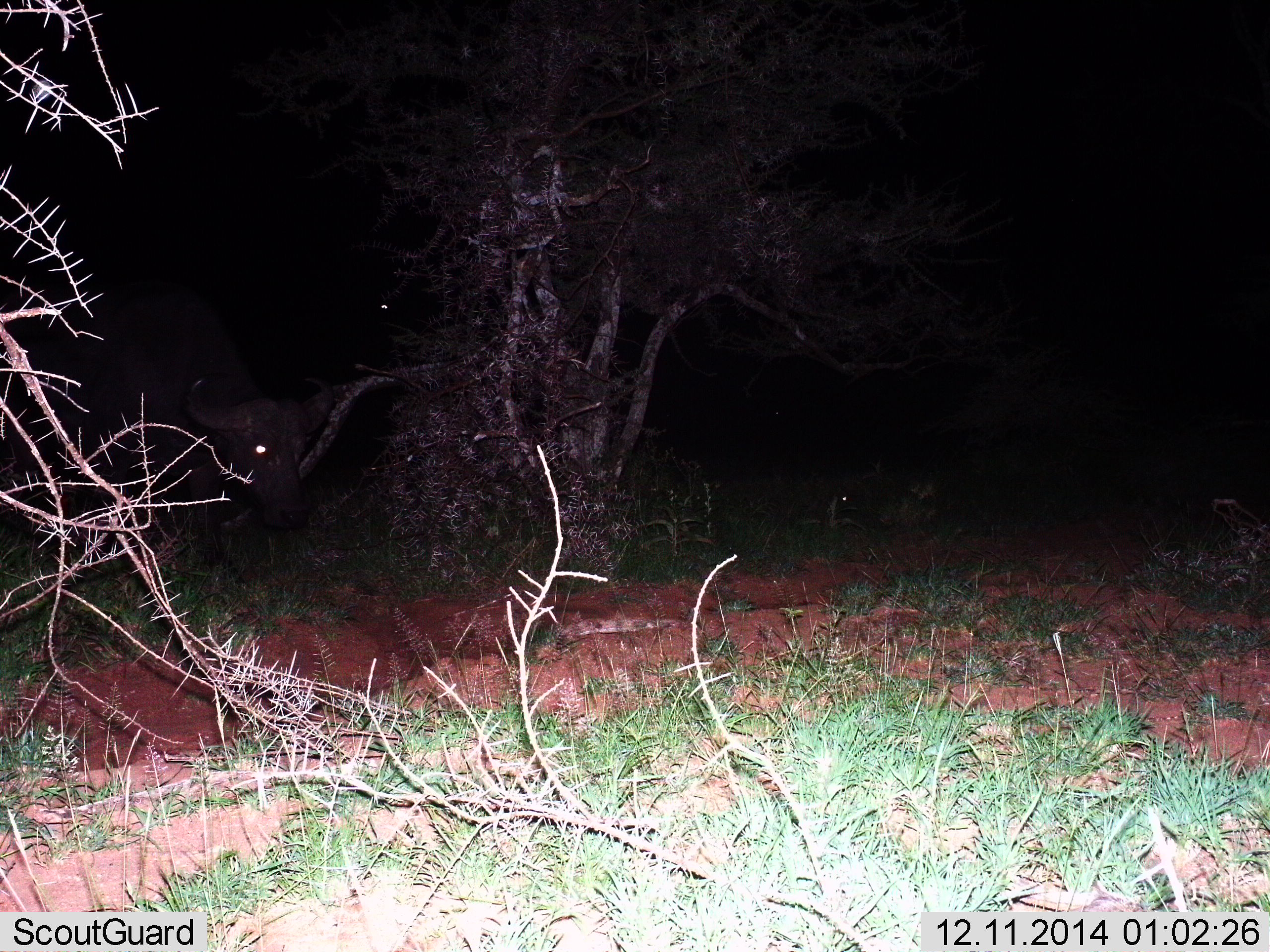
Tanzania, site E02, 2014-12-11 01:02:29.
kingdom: Animalia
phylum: Chordata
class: Mammalia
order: Artiodactyla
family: Bovidae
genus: Syncerus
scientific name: Syncerus caffer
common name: cape buffalo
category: buffalo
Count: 1.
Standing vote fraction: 70%.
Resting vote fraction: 10%.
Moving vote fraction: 20%.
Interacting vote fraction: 0%.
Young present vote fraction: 0%.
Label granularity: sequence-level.